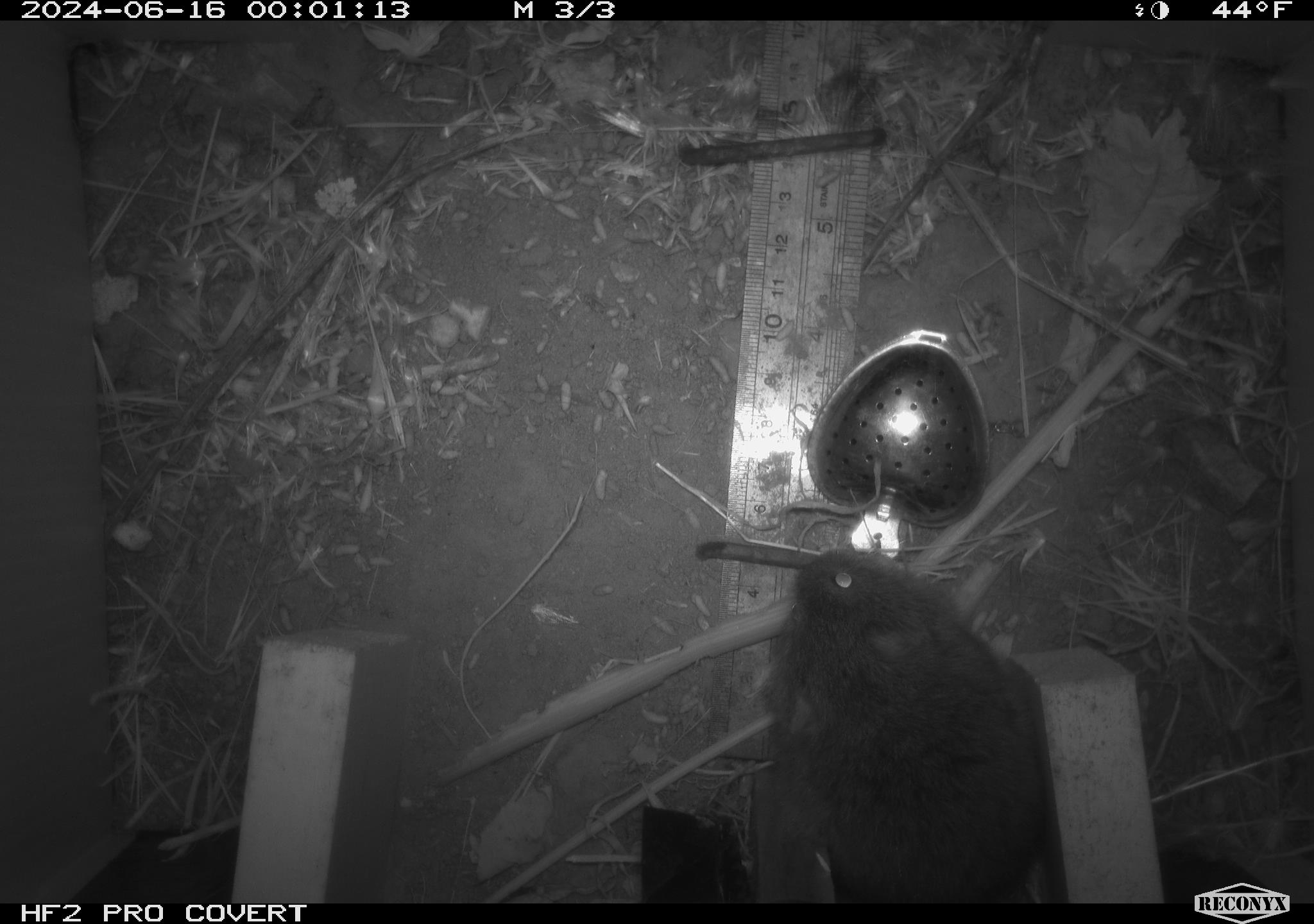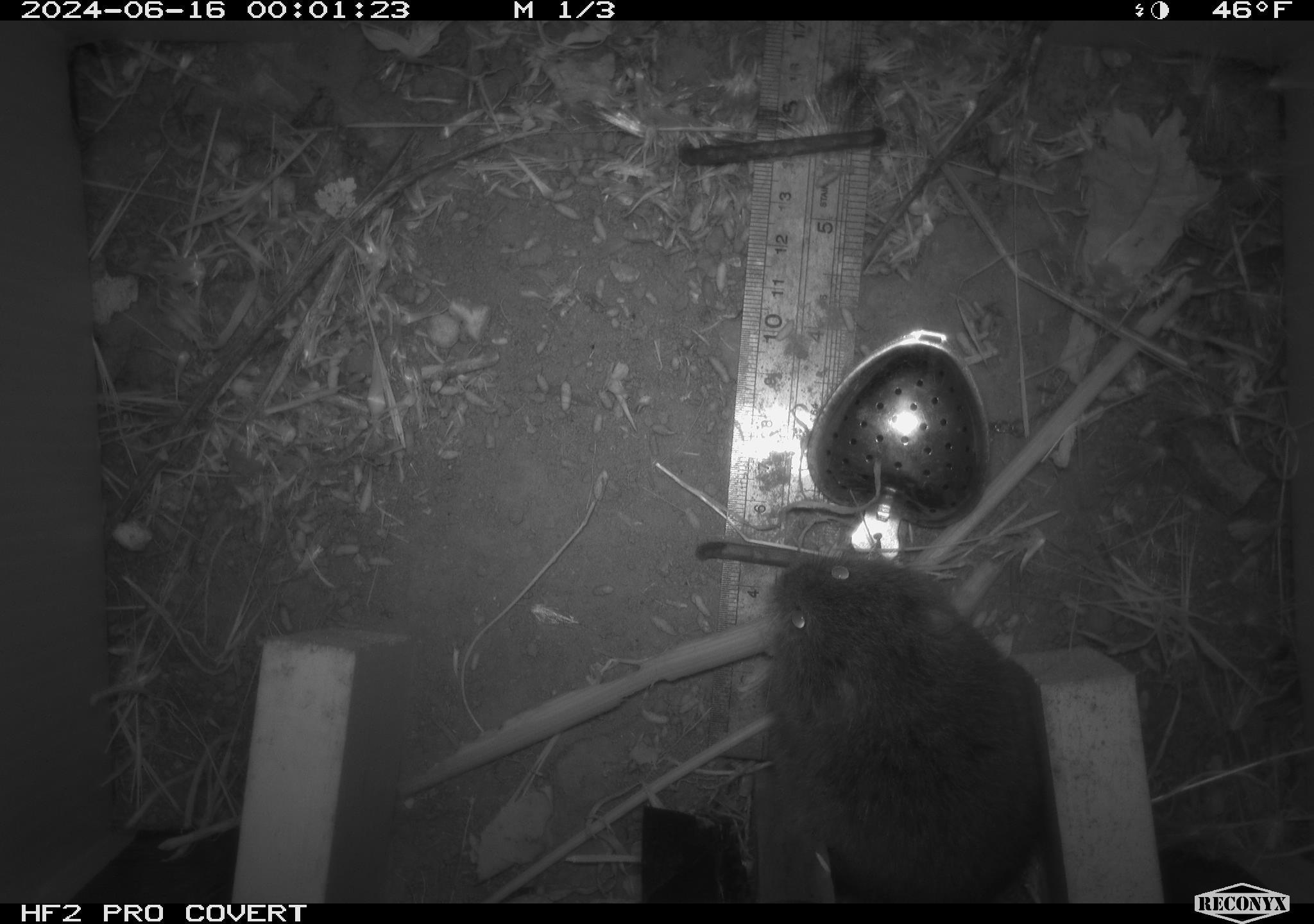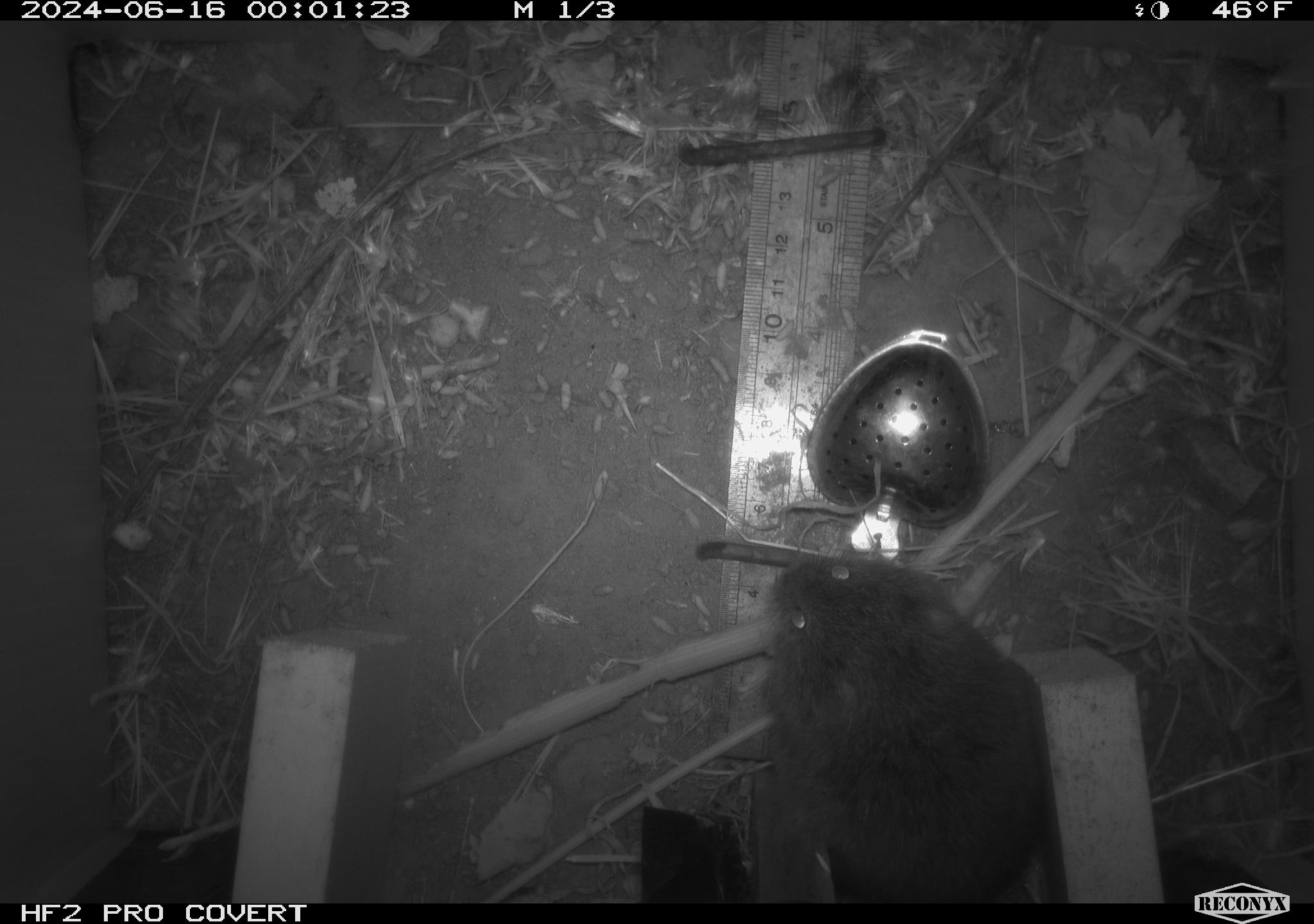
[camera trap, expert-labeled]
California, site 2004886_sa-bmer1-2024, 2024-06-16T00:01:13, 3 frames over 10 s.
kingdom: Animalia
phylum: Chordata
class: Mammalia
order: Rodentia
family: Cricetidae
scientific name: Cricetidae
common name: hamsters, voles, lemmings, and allies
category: cricetidae family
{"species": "cricetidae family (hamsters, voles, lemmings, and allies) (Cricetidae)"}